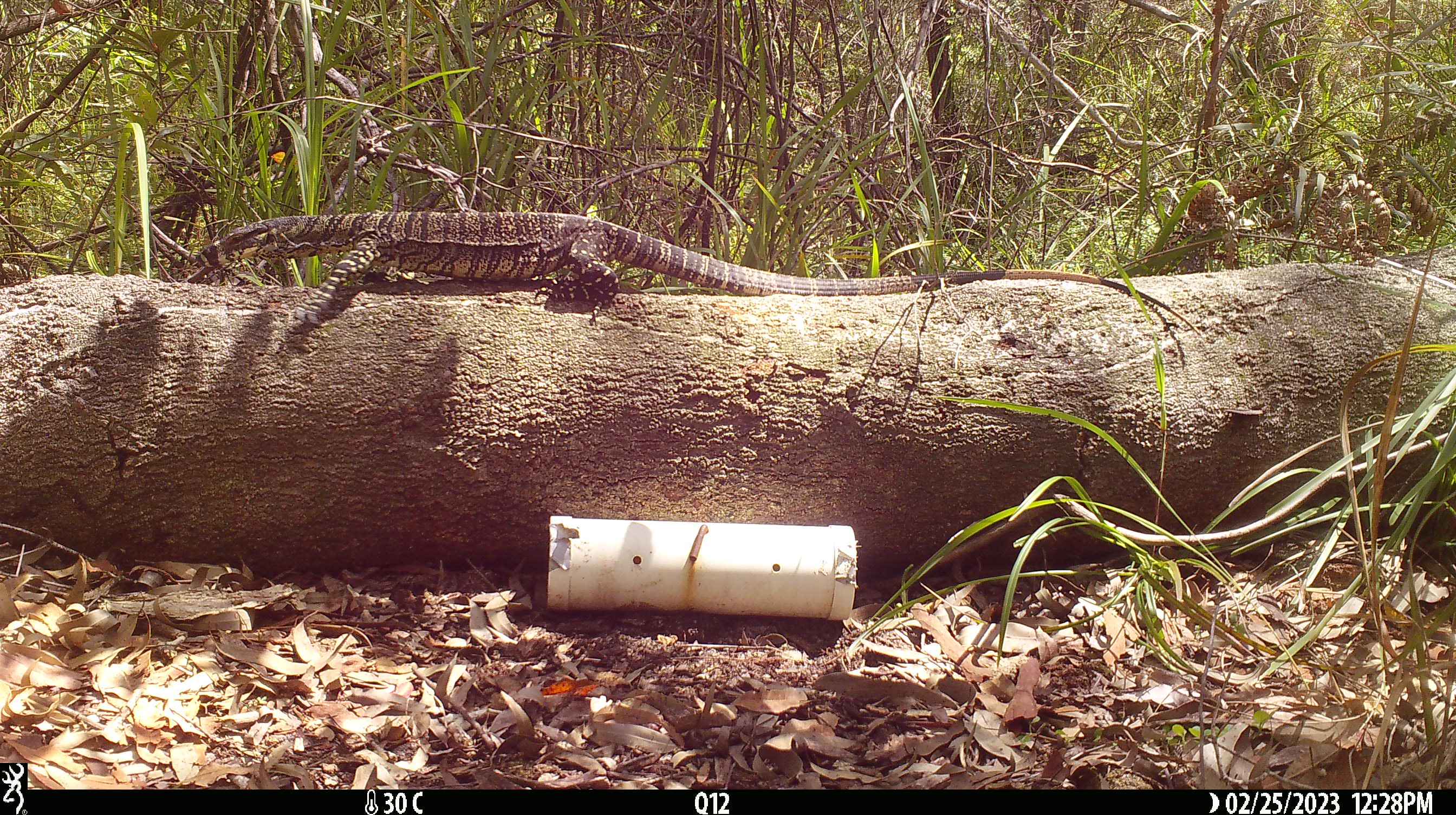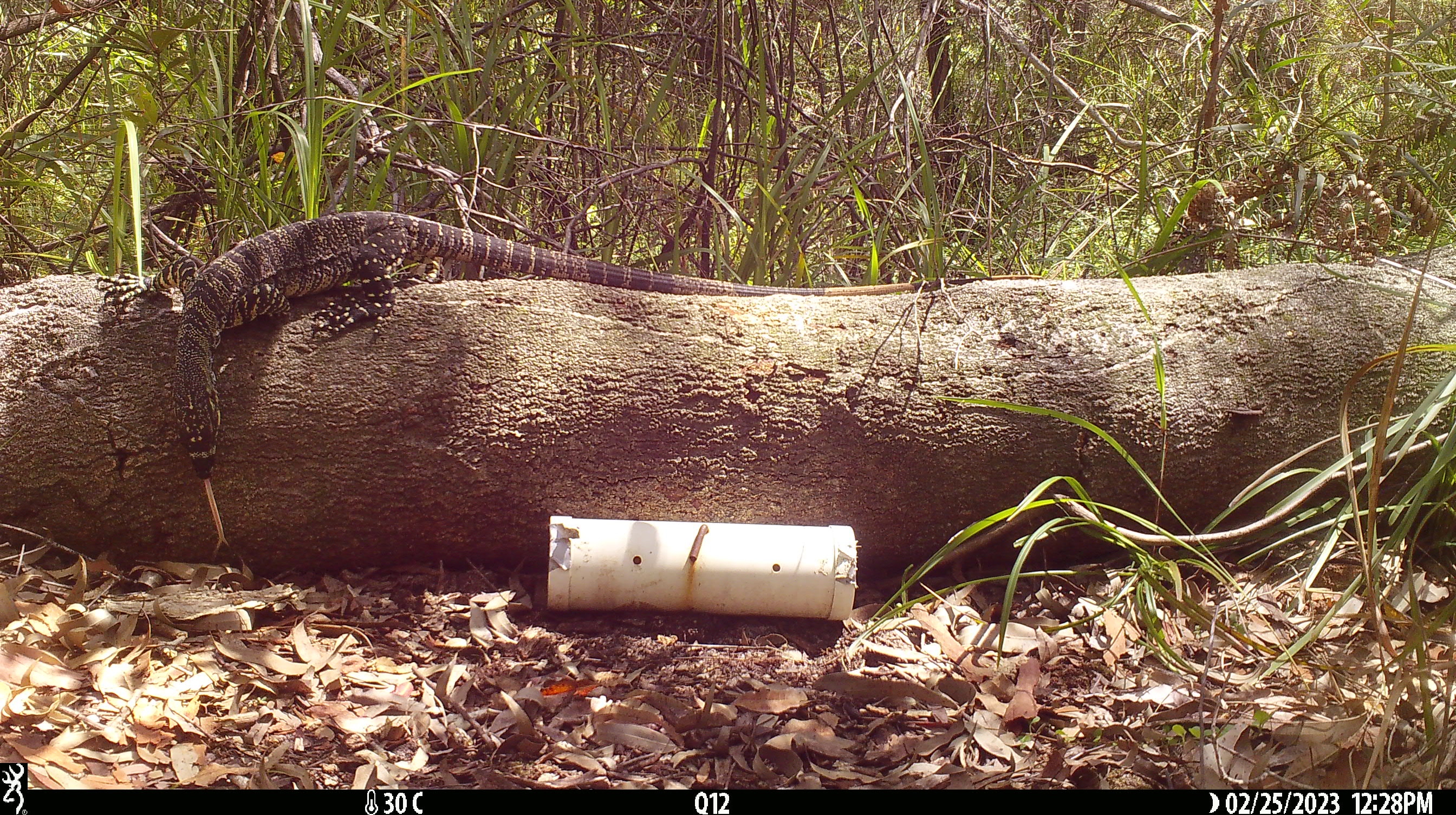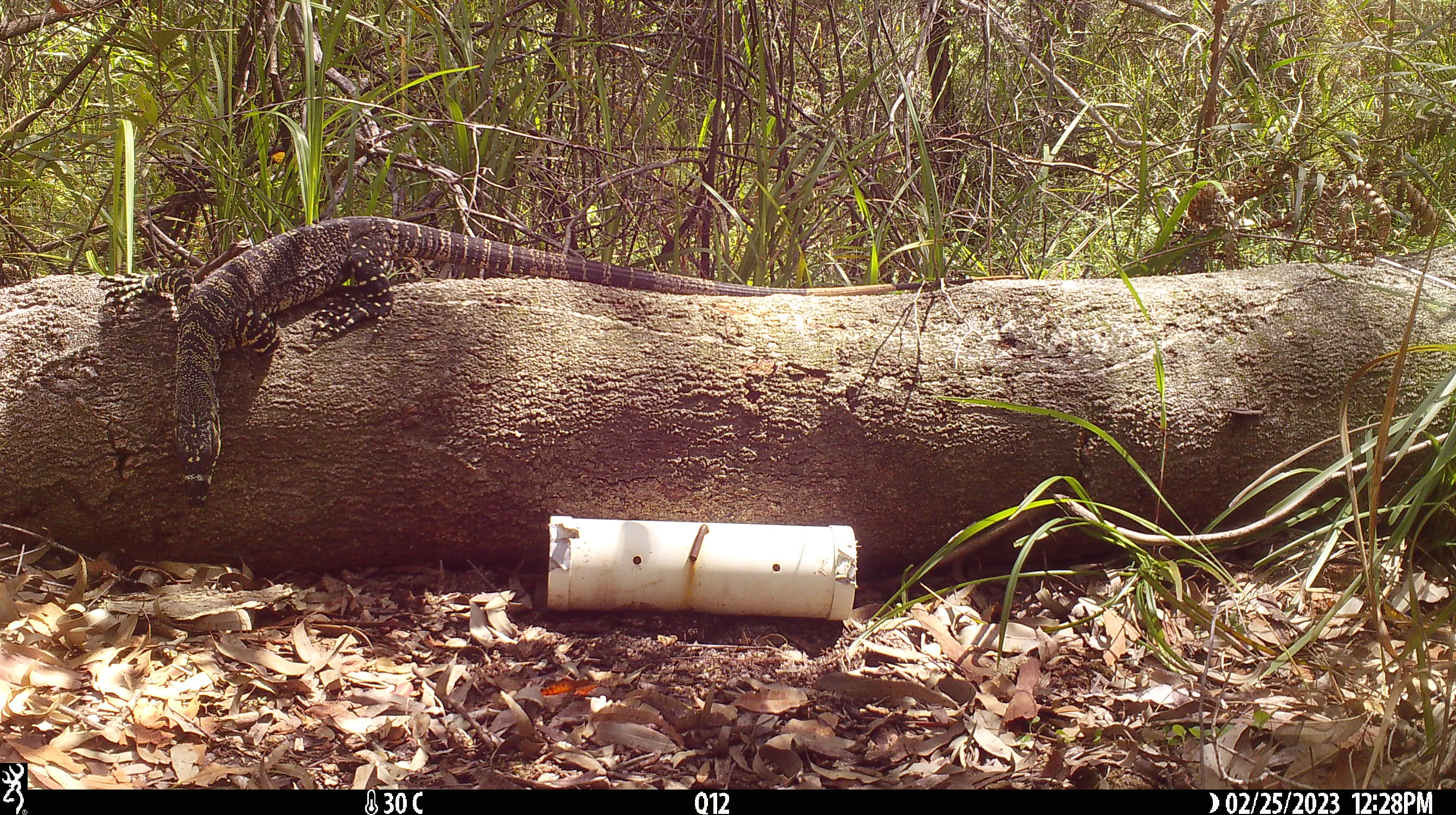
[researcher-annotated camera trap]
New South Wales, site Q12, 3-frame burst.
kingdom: Animalia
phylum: Chordata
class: Reptilia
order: Squamata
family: Varanidae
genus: Varanus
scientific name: Varanus varius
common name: lace monitor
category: goanna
Goanna (lace monitor) (Varanus varius).